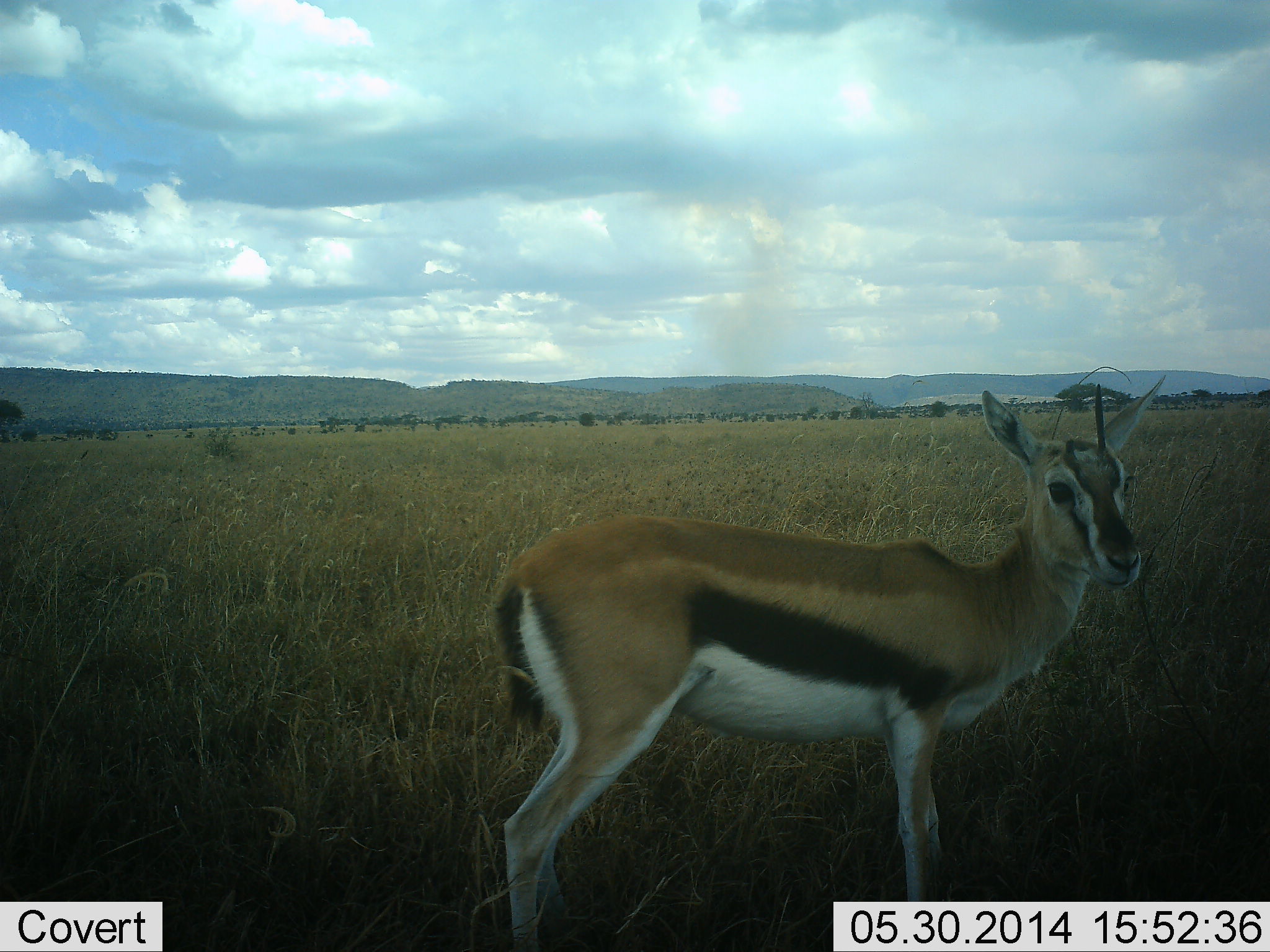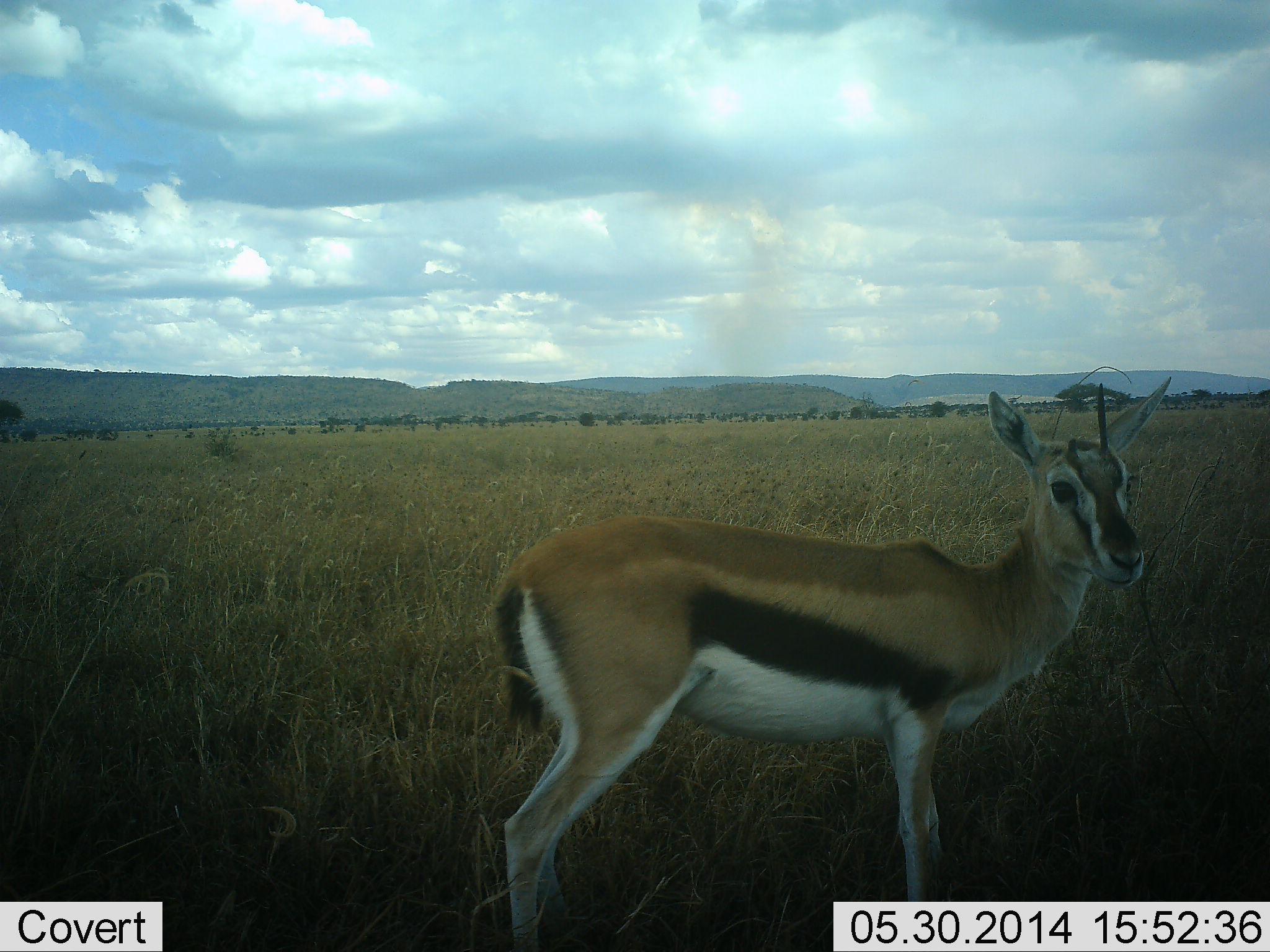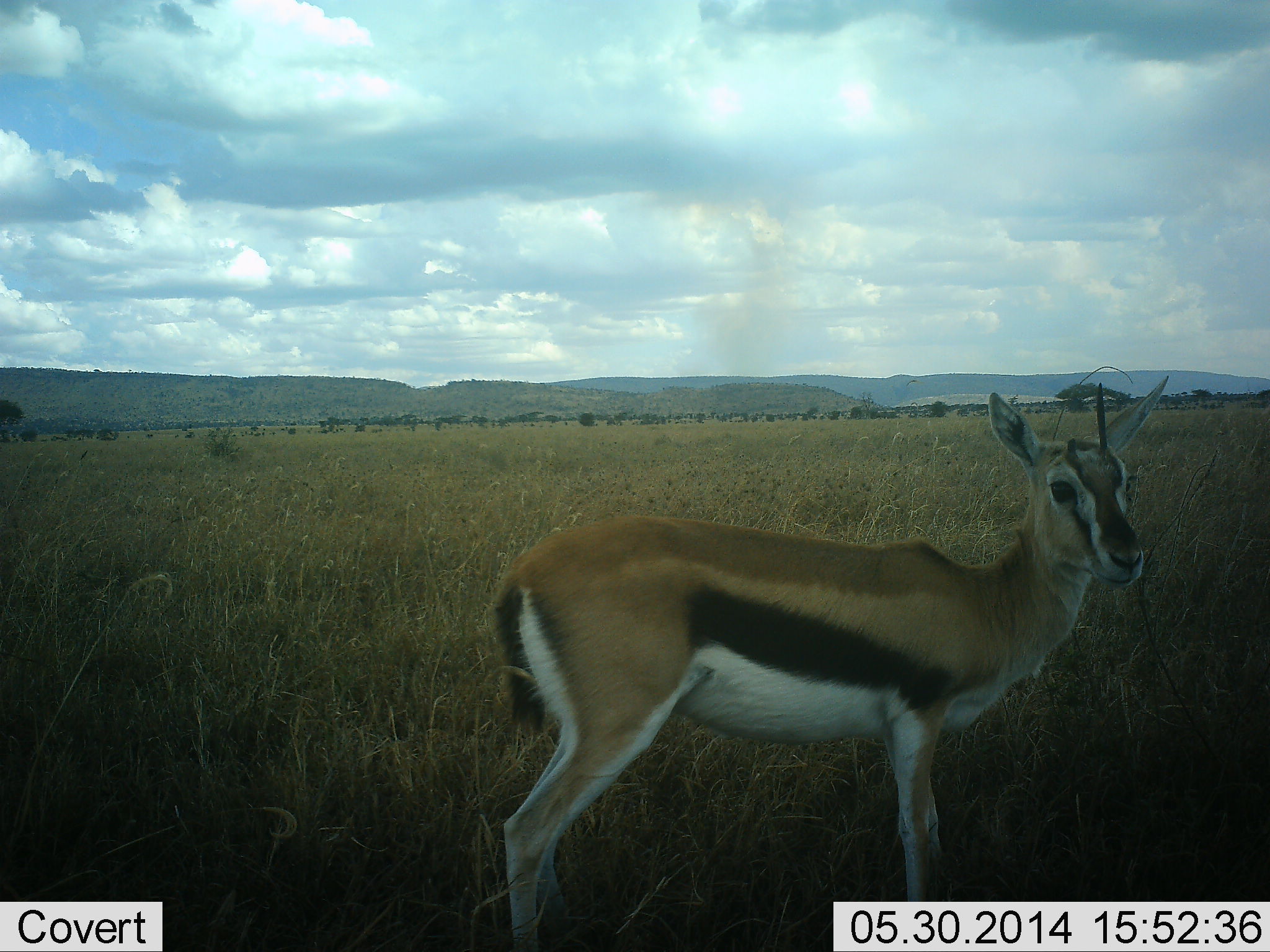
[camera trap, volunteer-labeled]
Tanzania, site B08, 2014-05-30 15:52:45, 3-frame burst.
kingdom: Animalia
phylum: Chordata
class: Mammalia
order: Artiodactyla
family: Bovidae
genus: Eudorcas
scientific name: Eudorcas thomsonii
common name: thomson's gazelle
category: gazellethomsons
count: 1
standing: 100%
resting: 0%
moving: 0%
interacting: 0%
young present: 0%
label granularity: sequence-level